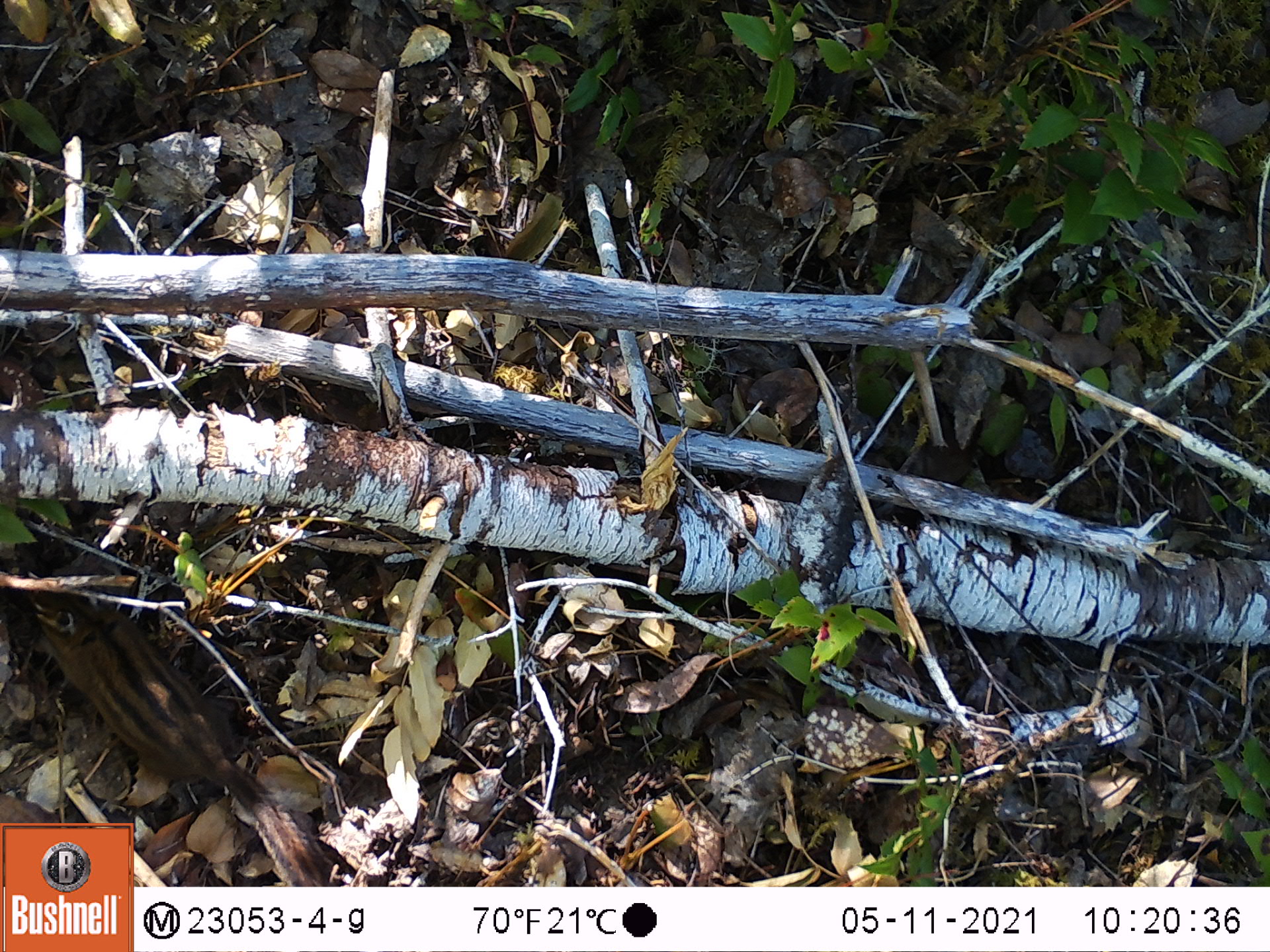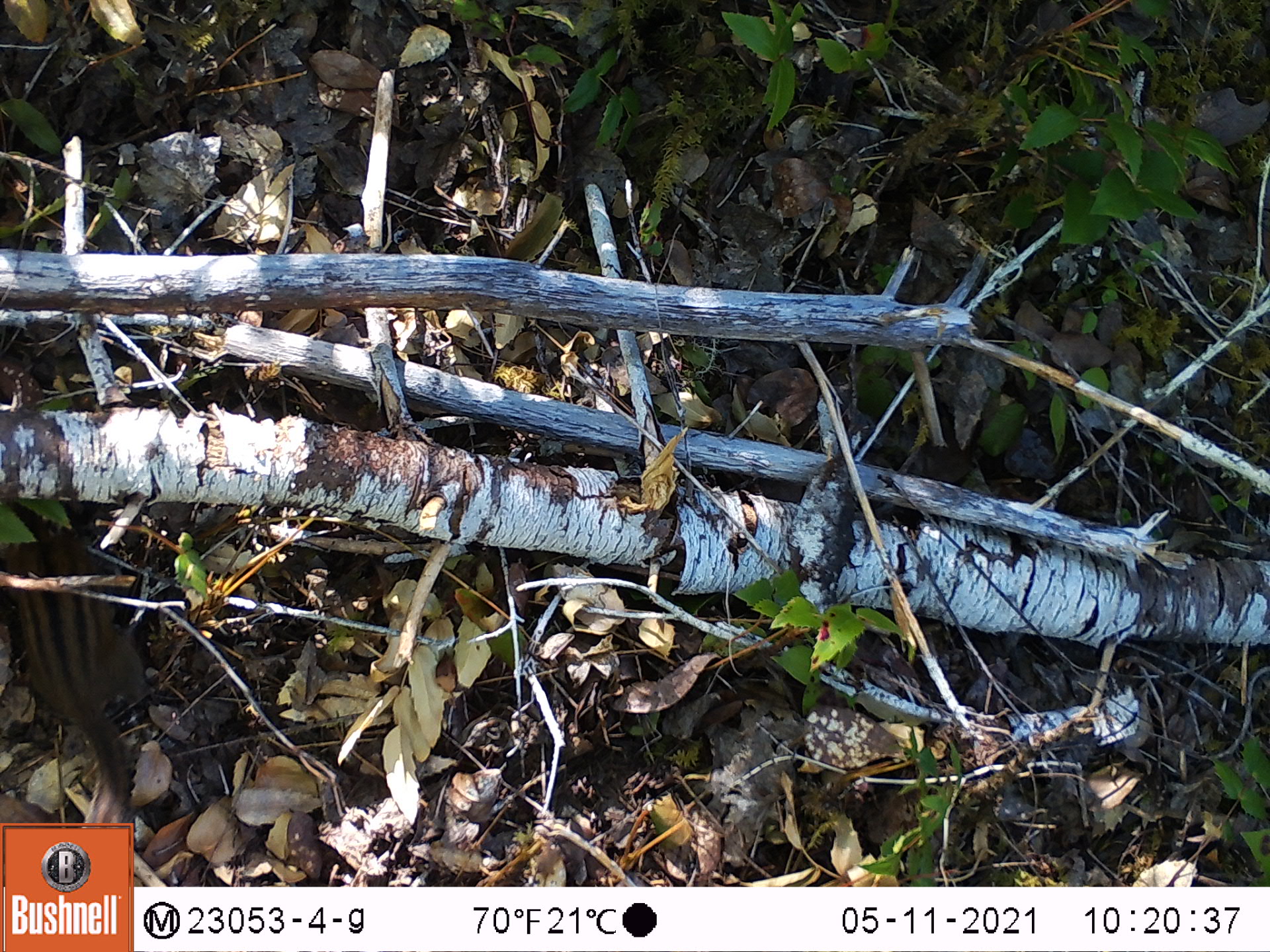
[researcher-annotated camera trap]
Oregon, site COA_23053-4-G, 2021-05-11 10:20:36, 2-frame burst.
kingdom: Animalia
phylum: Chordata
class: Mammalia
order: Rodentia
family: Sciuridae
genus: Neotamias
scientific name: Neotamias townsendii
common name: townsend's chipmunk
Townsend's chipmunk (Neotamias townsendii).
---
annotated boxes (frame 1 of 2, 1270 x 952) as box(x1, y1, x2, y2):
townsend's chipmunk: box(30, 581, 297, 821)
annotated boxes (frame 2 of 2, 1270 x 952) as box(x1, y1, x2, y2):
townsend's chipmunk: box(1, 501, 158, 820)